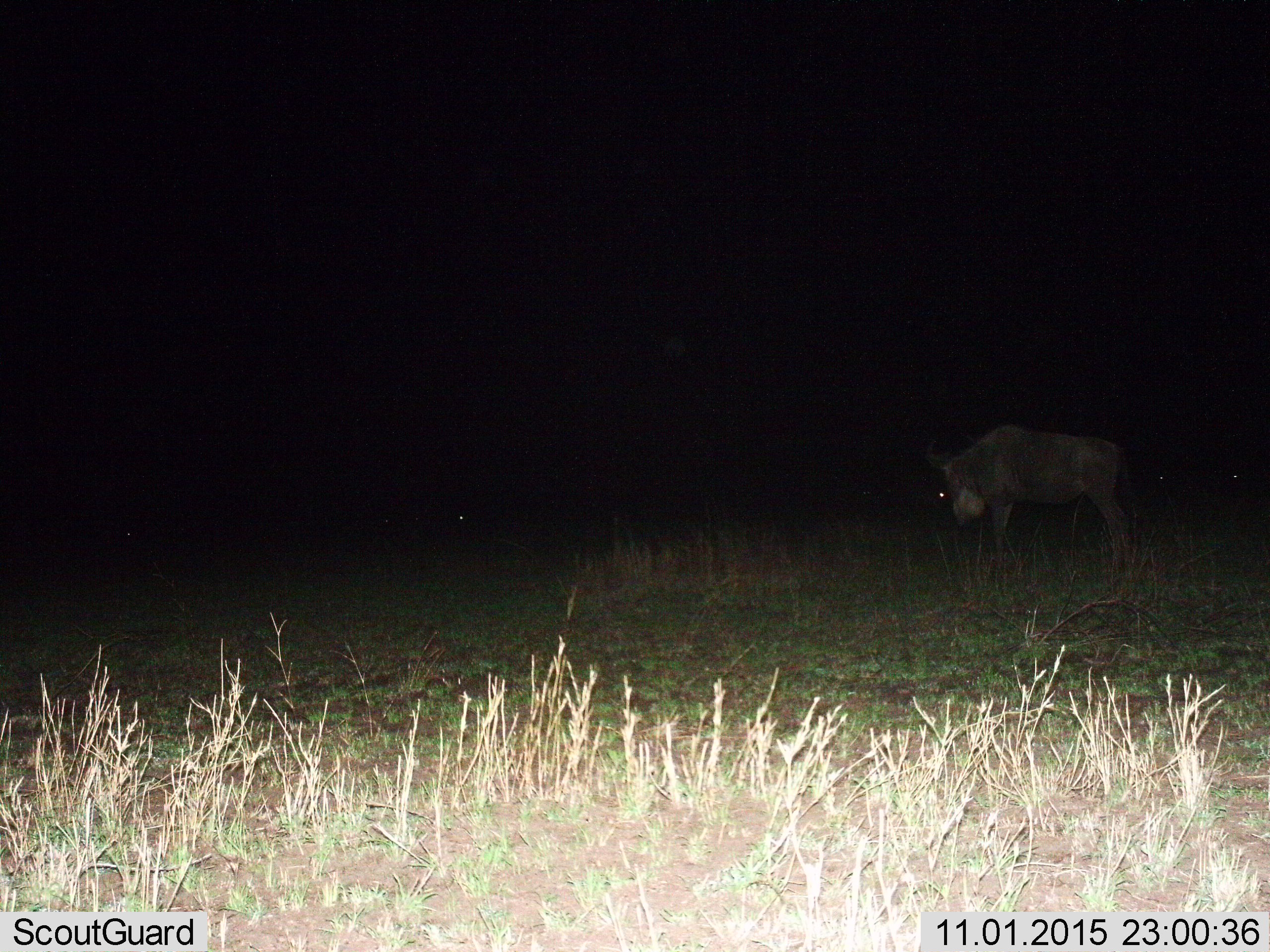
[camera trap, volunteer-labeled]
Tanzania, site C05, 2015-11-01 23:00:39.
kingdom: Animalia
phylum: Chordata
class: Mammalia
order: Artiodactyla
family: Bovidae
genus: Connochaetes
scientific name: Connochaetes taurinus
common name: blue wildebeest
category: wildebeest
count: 1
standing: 85%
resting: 0%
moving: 15%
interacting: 0%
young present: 0%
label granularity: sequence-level